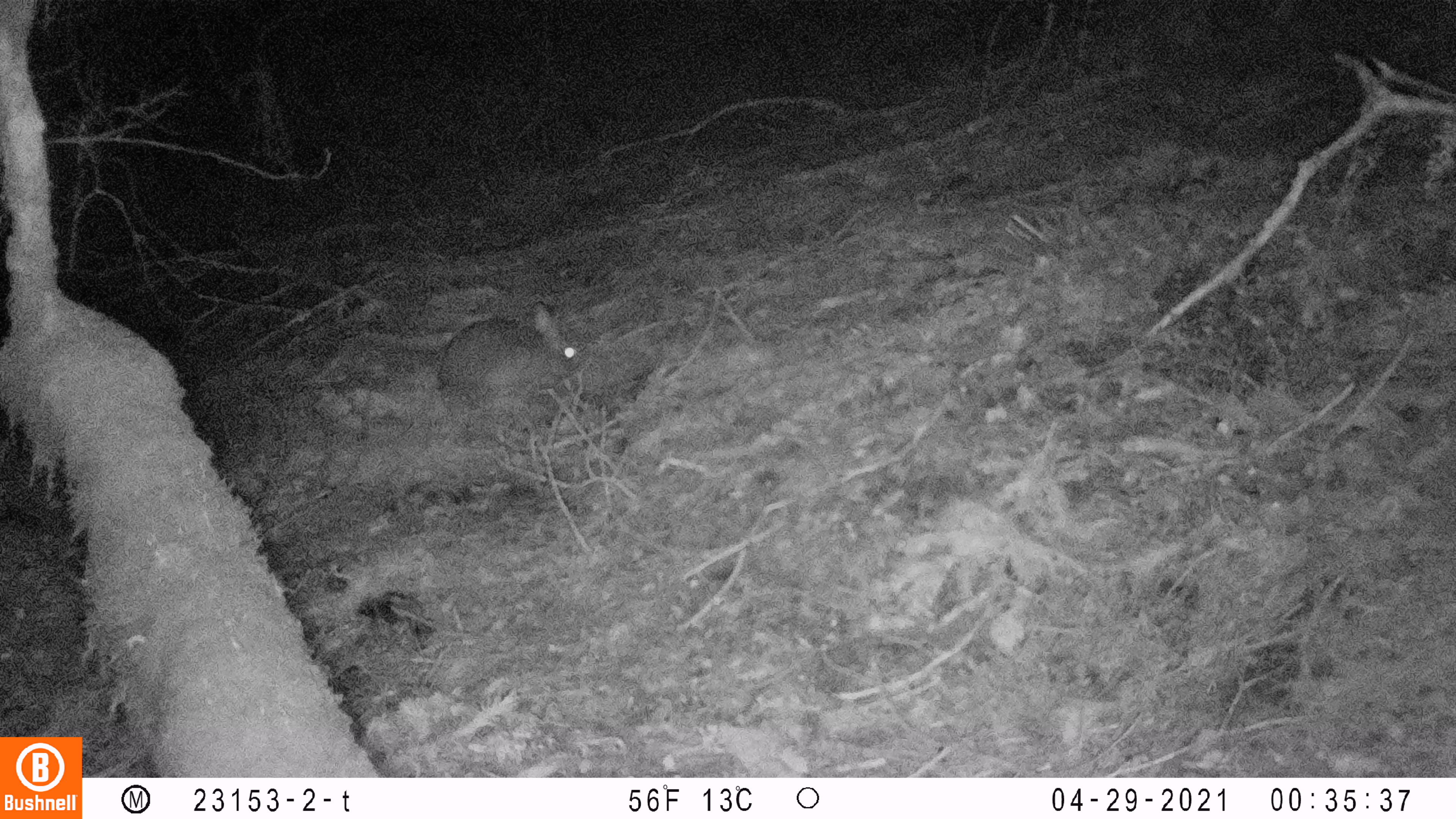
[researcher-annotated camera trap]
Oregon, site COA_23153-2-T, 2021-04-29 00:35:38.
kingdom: Animalia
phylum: Chordata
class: Mammalia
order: Lagomorpha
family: Leporidae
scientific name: Leporidae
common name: hares and rabbits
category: leporidae family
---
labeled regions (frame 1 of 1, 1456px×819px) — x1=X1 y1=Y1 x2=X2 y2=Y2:
leporidae family: x1=437 y1=291 x2=586 y2=406